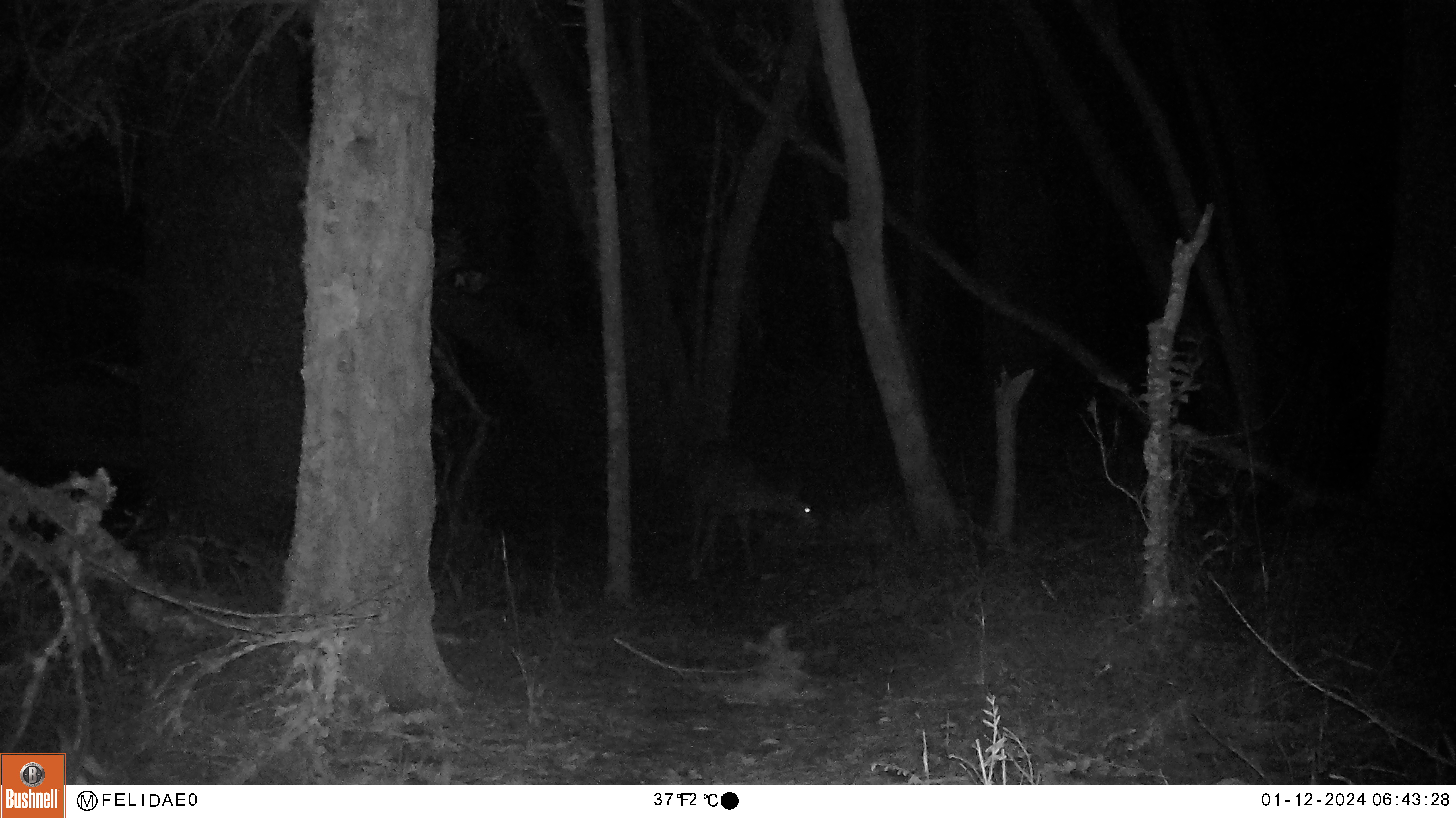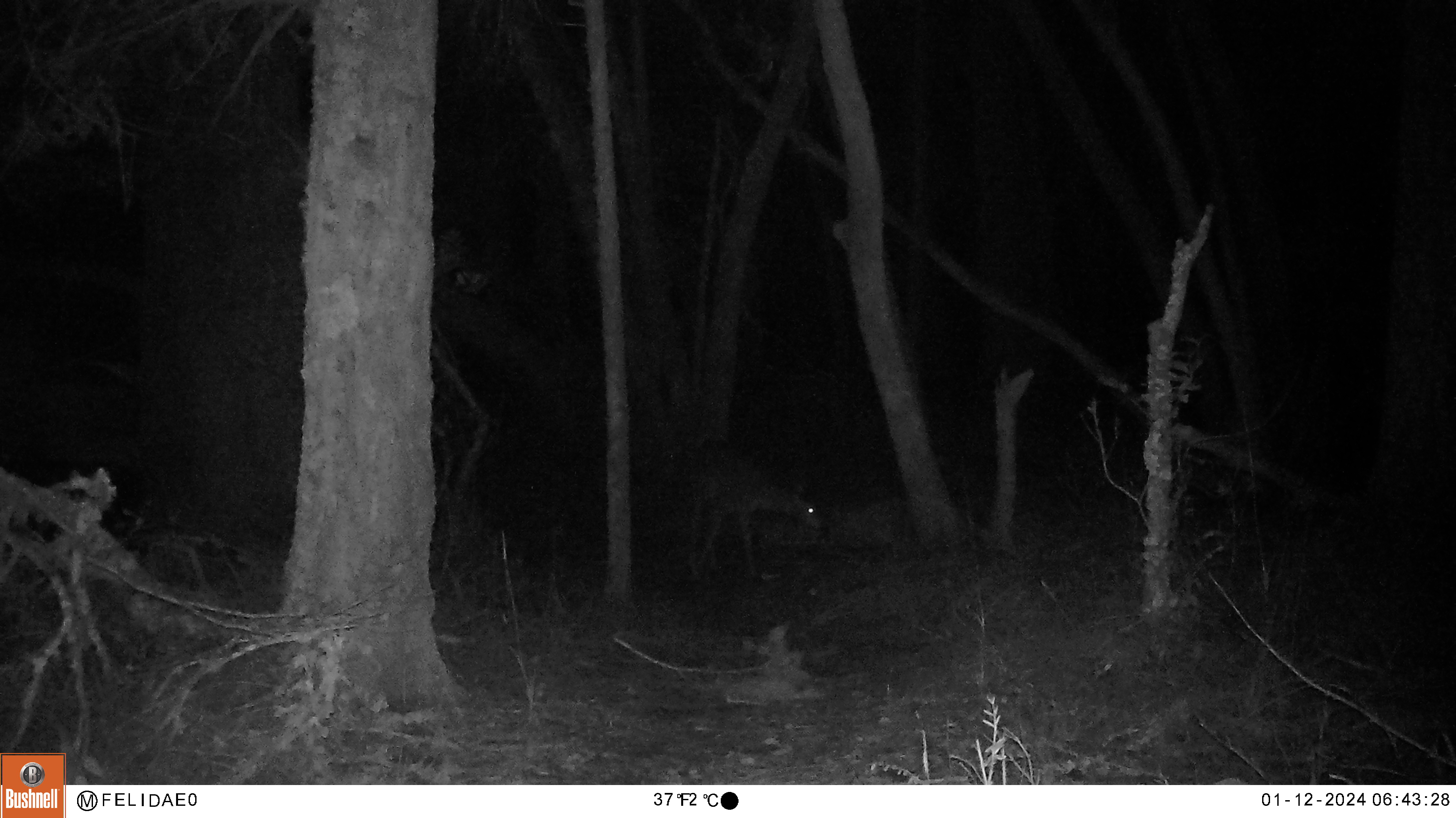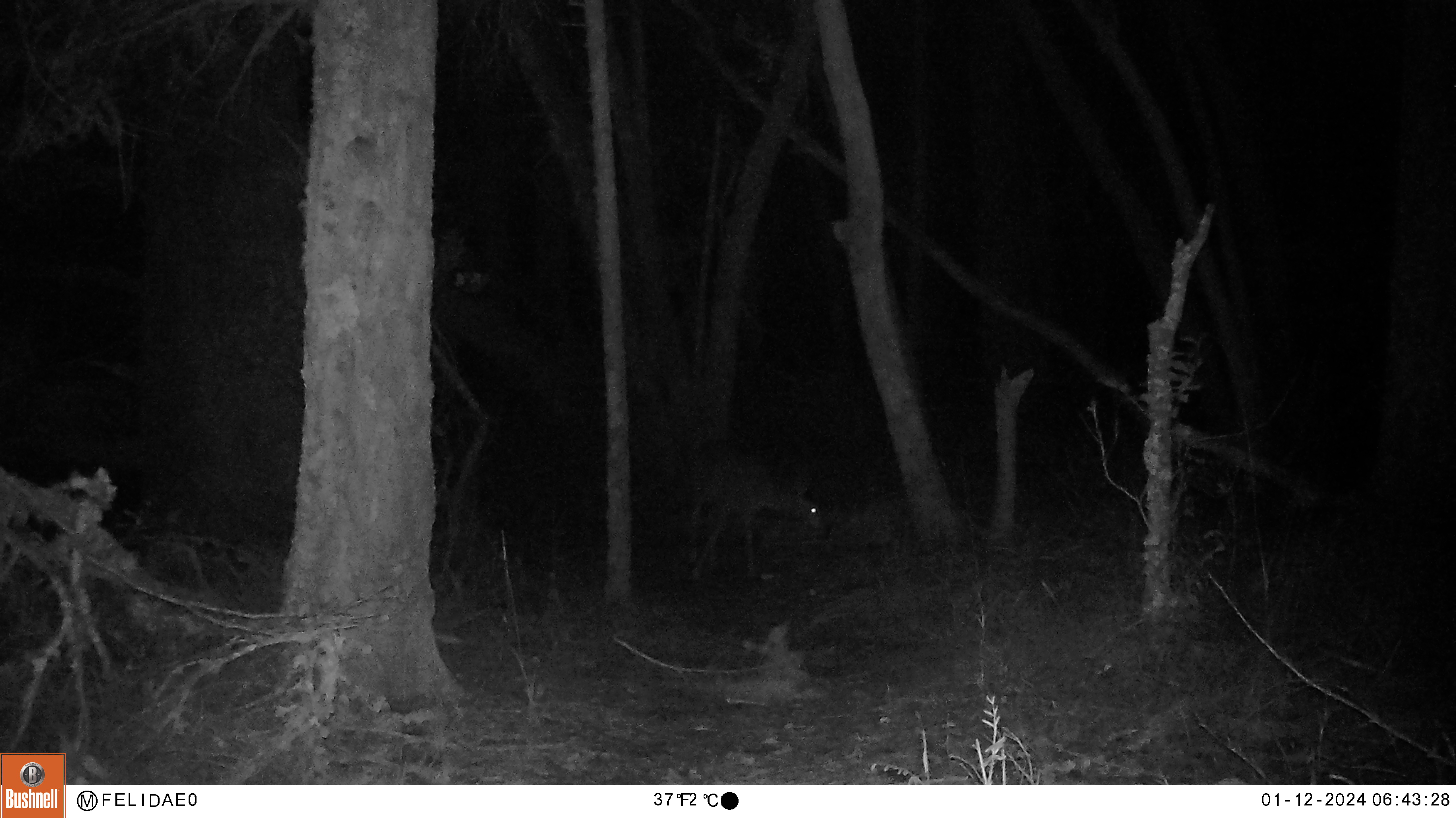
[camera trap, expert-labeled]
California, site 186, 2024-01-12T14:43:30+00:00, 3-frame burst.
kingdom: Animalia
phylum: Chordata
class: Mammalia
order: Artiodactyla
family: Cervidae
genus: Odocoileus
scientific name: Odocoileus hemionus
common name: mule deer